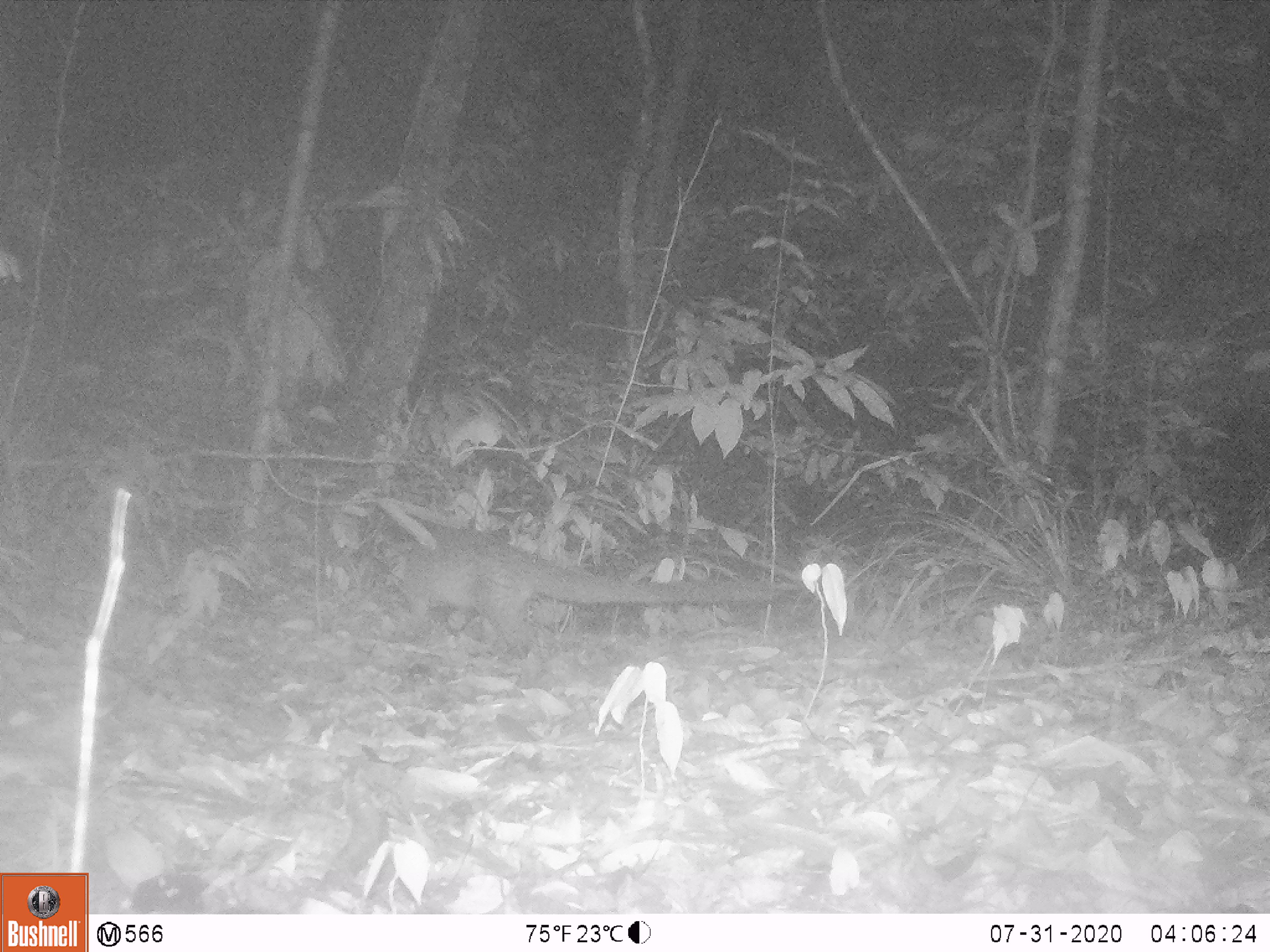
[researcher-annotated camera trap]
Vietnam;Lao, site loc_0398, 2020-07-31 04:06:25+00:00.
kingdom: Animalia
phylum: Chordata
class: Mammalia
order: Carnivora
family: Viverridae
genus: Paguma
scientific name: Paguma larvata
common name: masked palm civet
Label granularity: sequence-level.